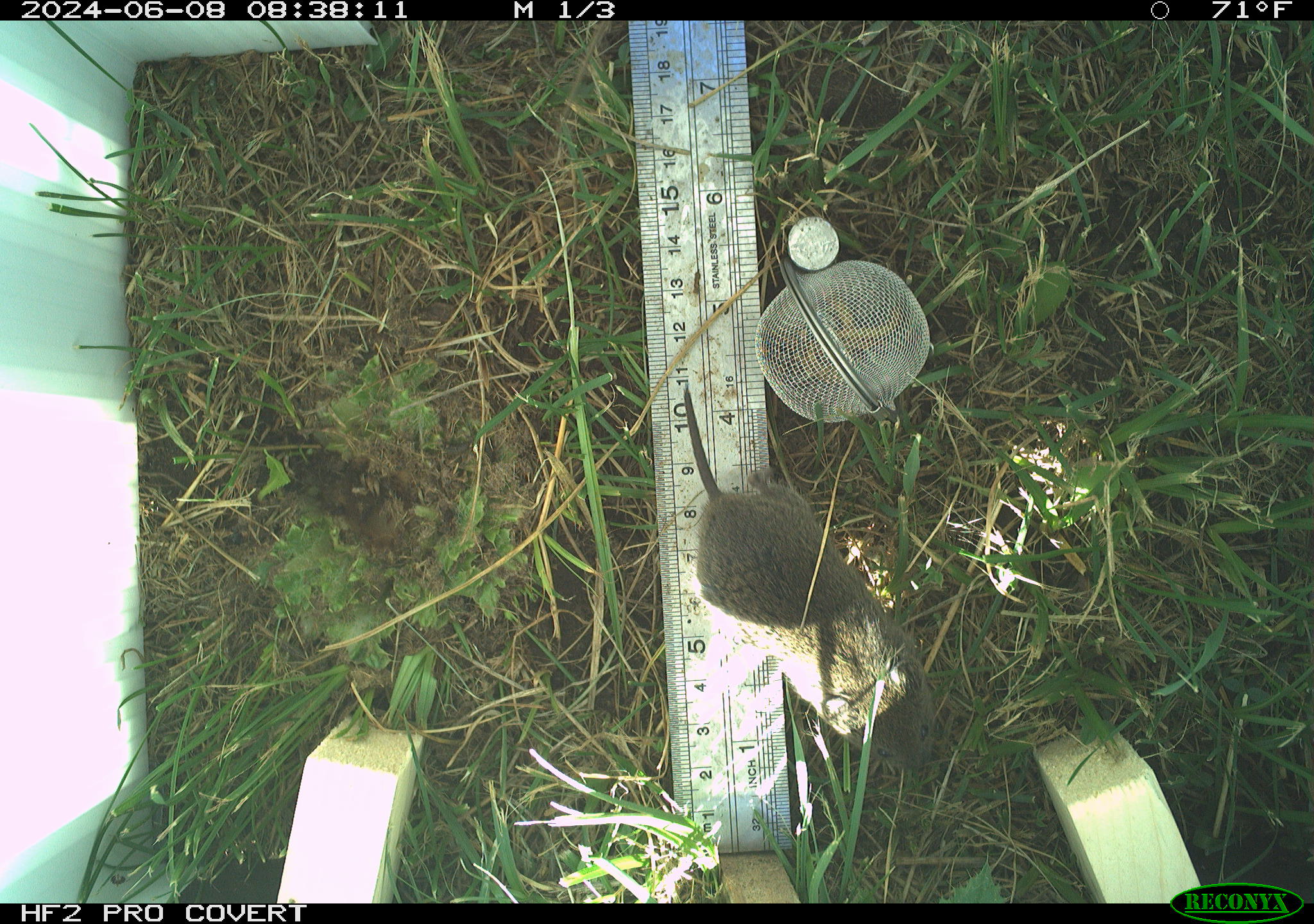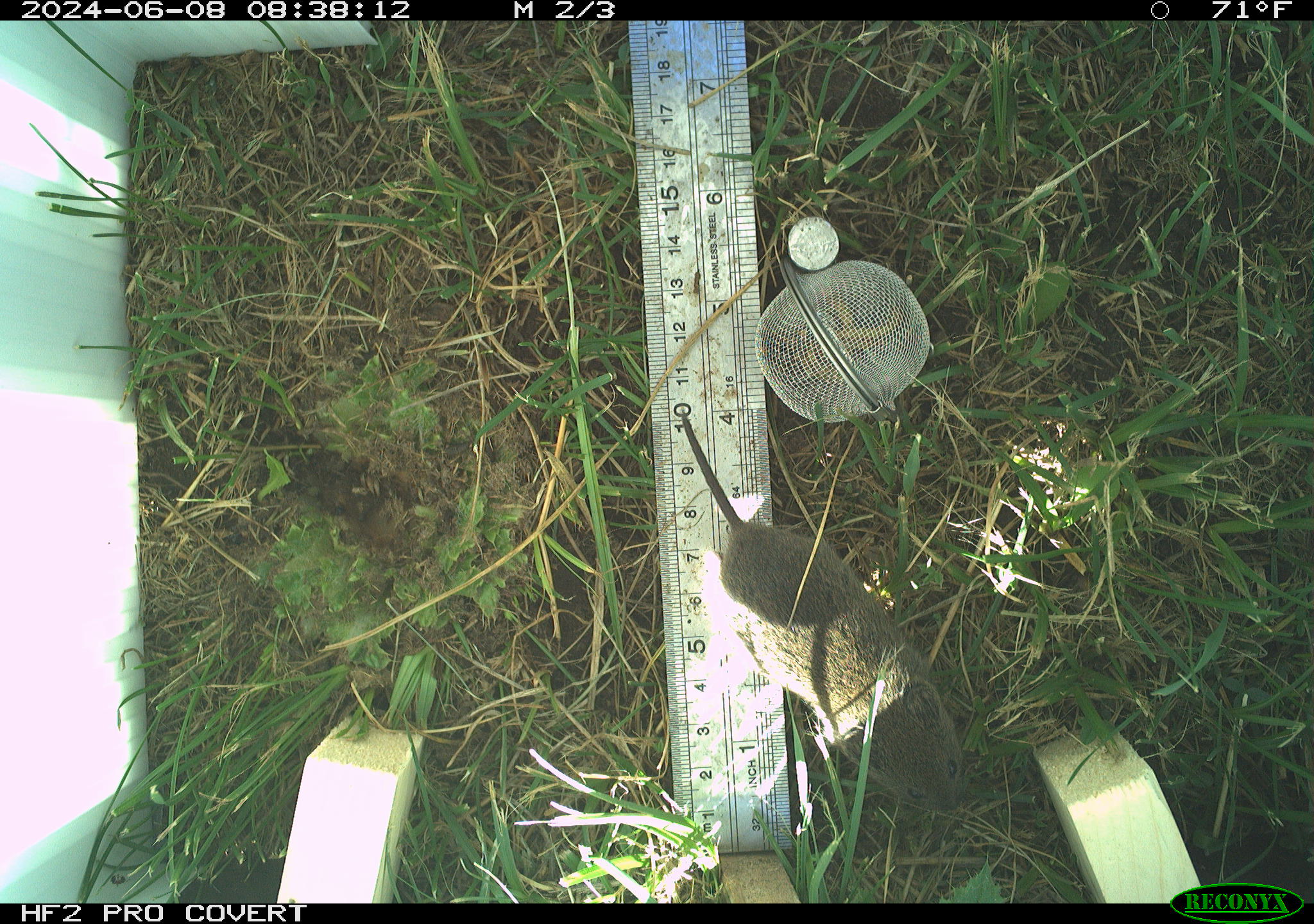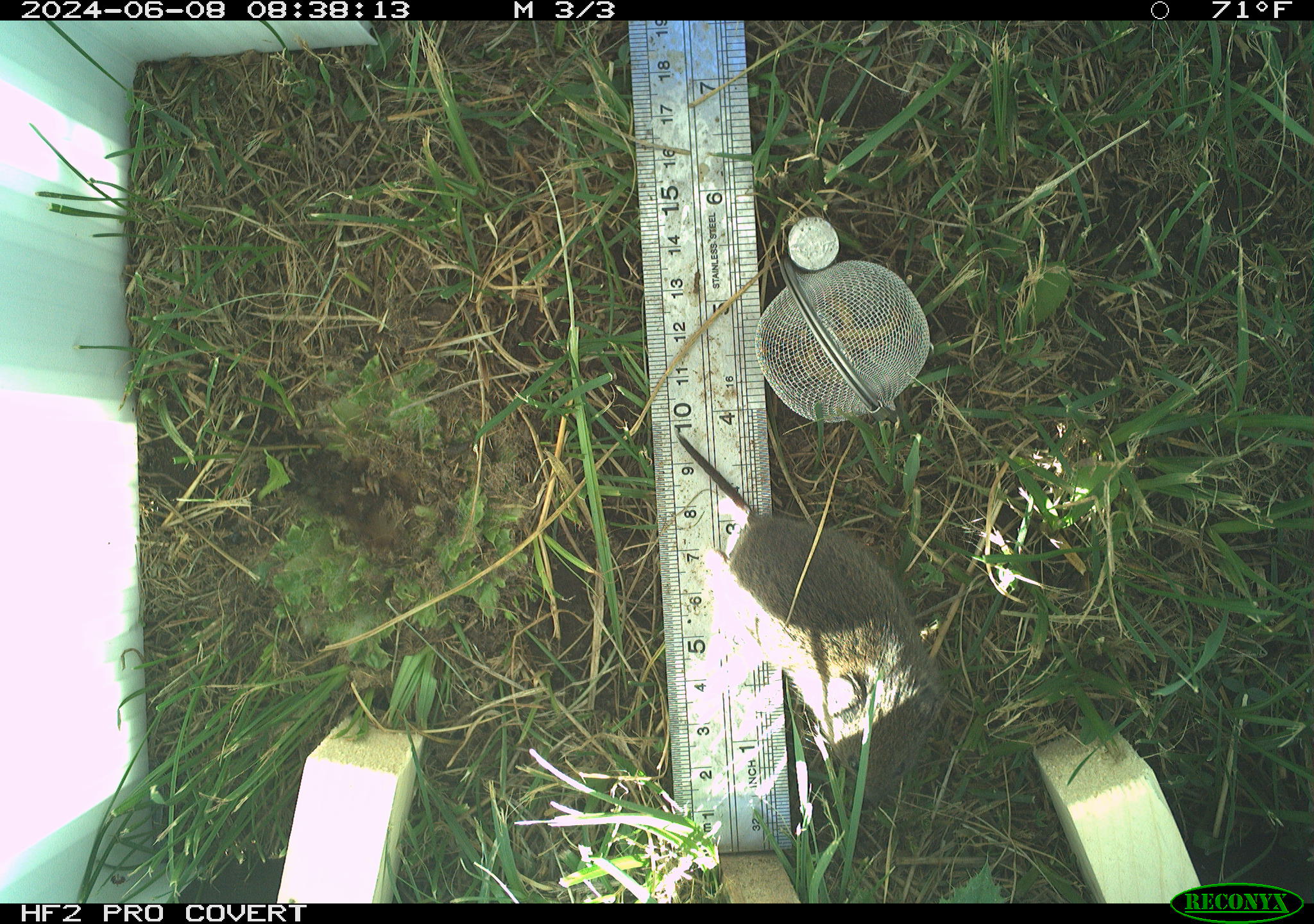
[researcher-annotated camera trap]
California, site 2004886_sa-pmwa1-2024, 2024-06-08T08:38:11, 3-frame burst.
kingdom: Animalia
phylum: Chordata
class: Mammalia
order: Rodentia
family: Cricetidae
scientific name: Arvicolinae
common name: voles, lemmings, and muskrats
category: arvicolinae subfamily